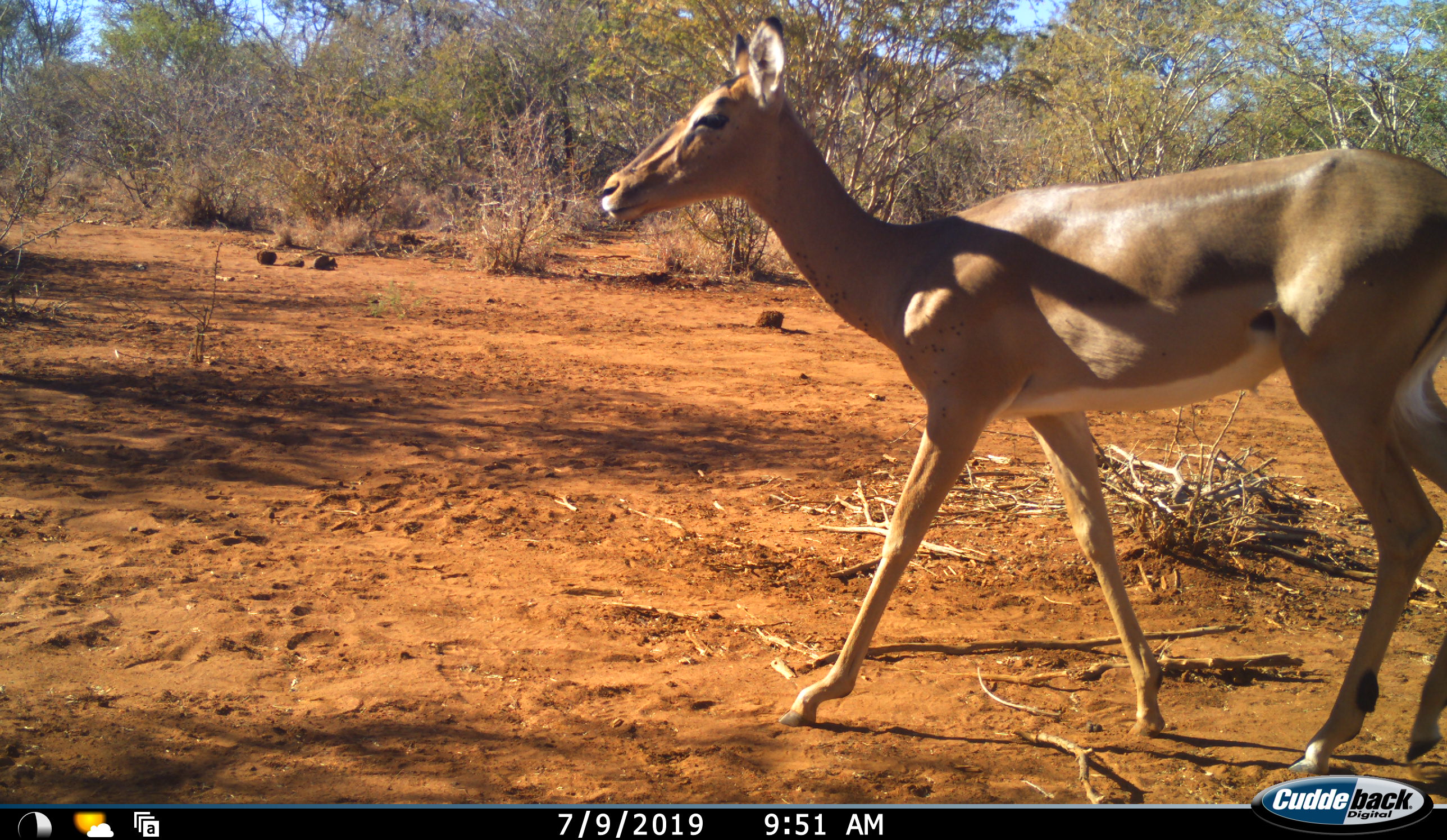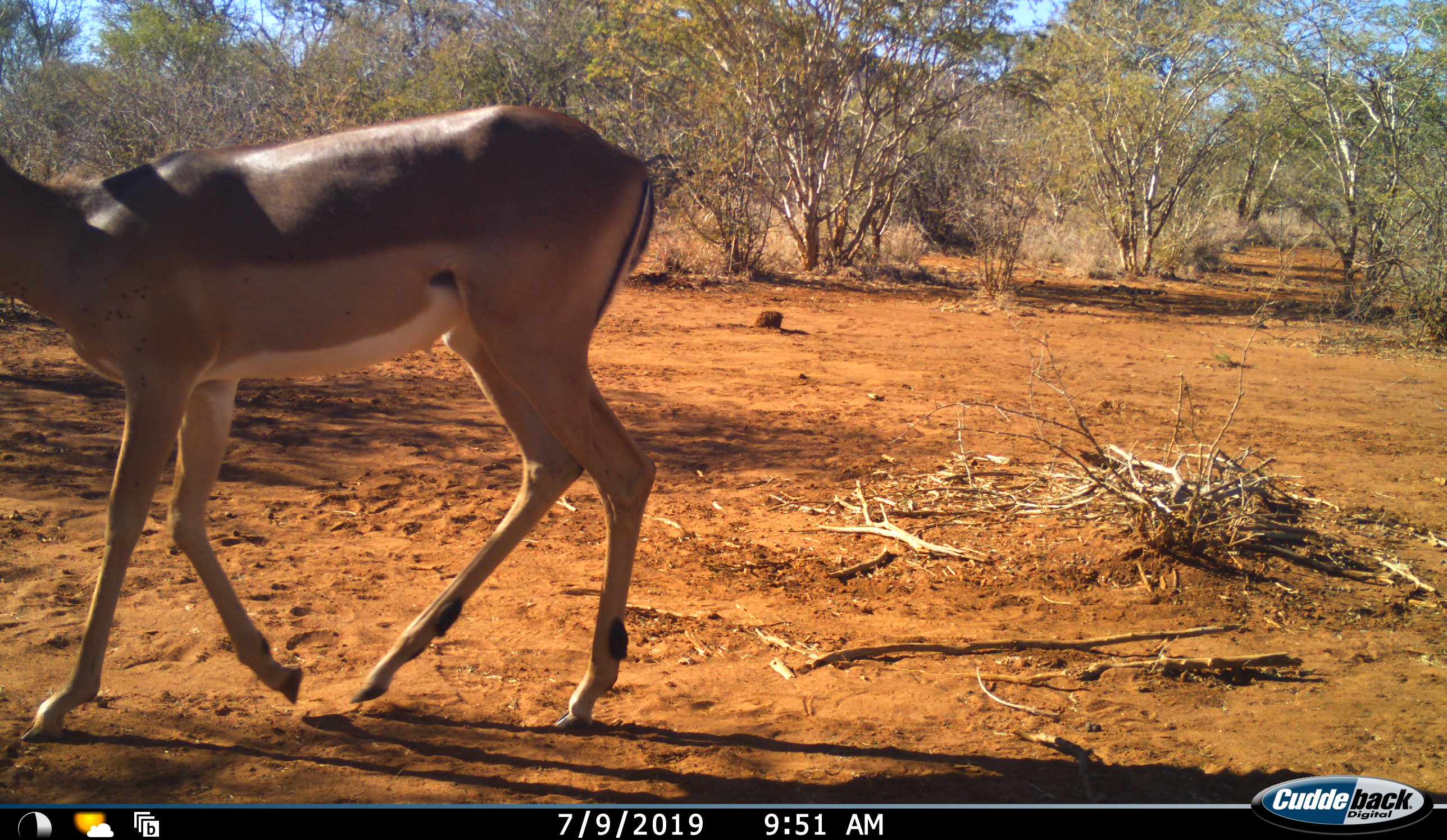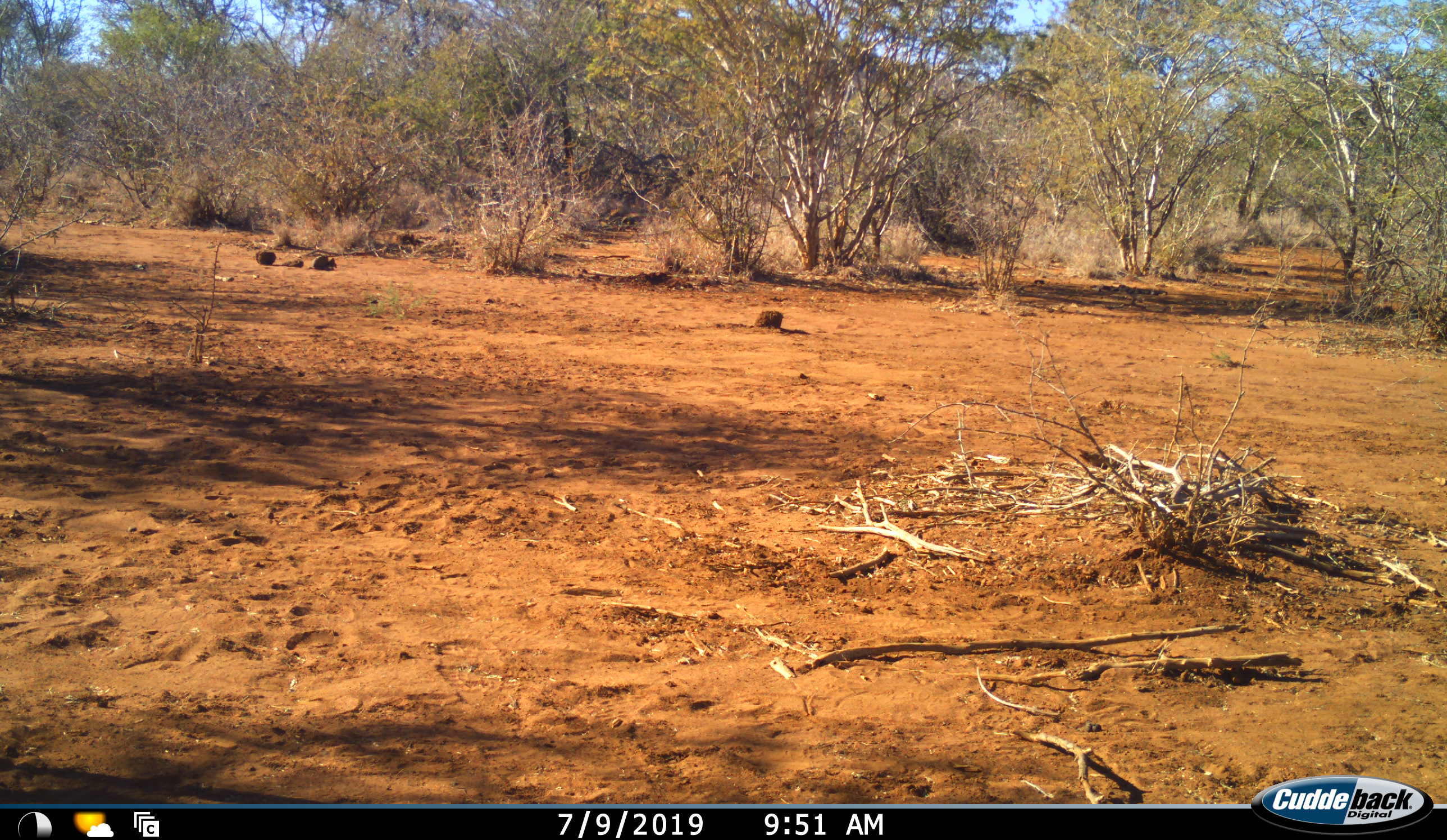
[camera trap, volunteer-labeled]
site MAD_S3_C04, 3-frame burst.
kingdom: Animalia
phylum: Chordata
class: Mammalia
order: Artiodactyla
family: Bovidae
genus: Aepyceros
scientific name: Aepyceros melampus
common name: impala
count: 1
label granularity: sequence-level